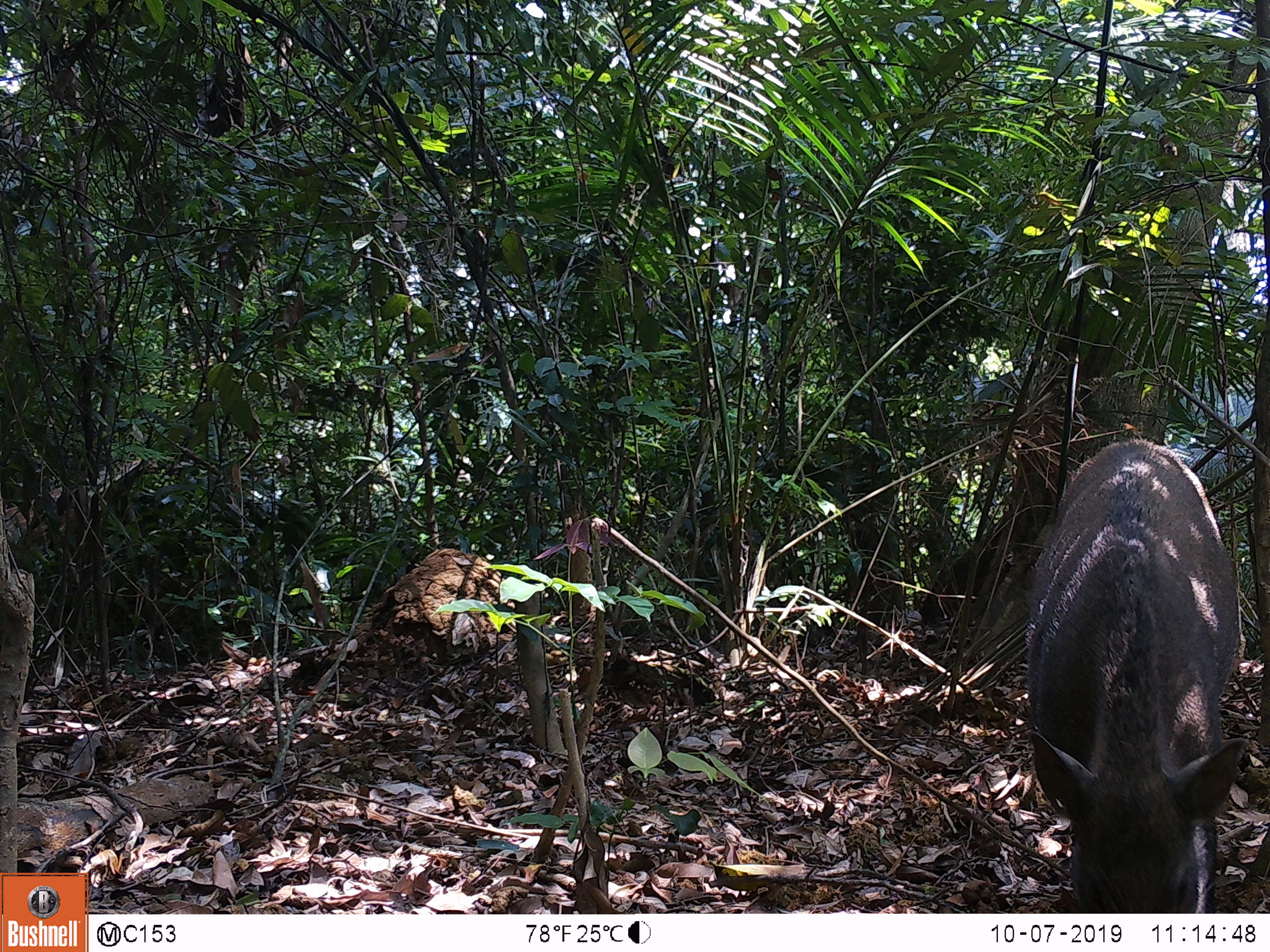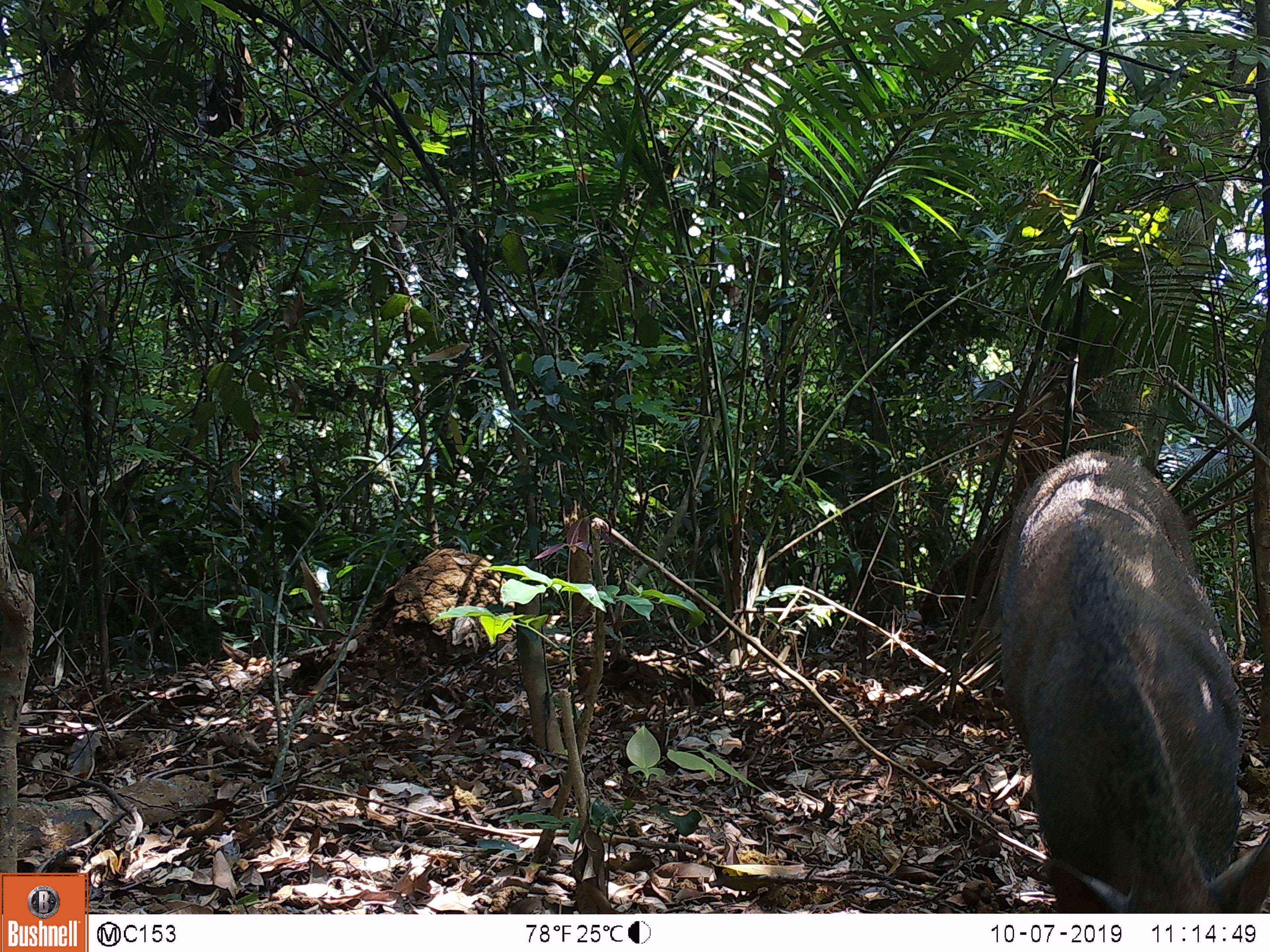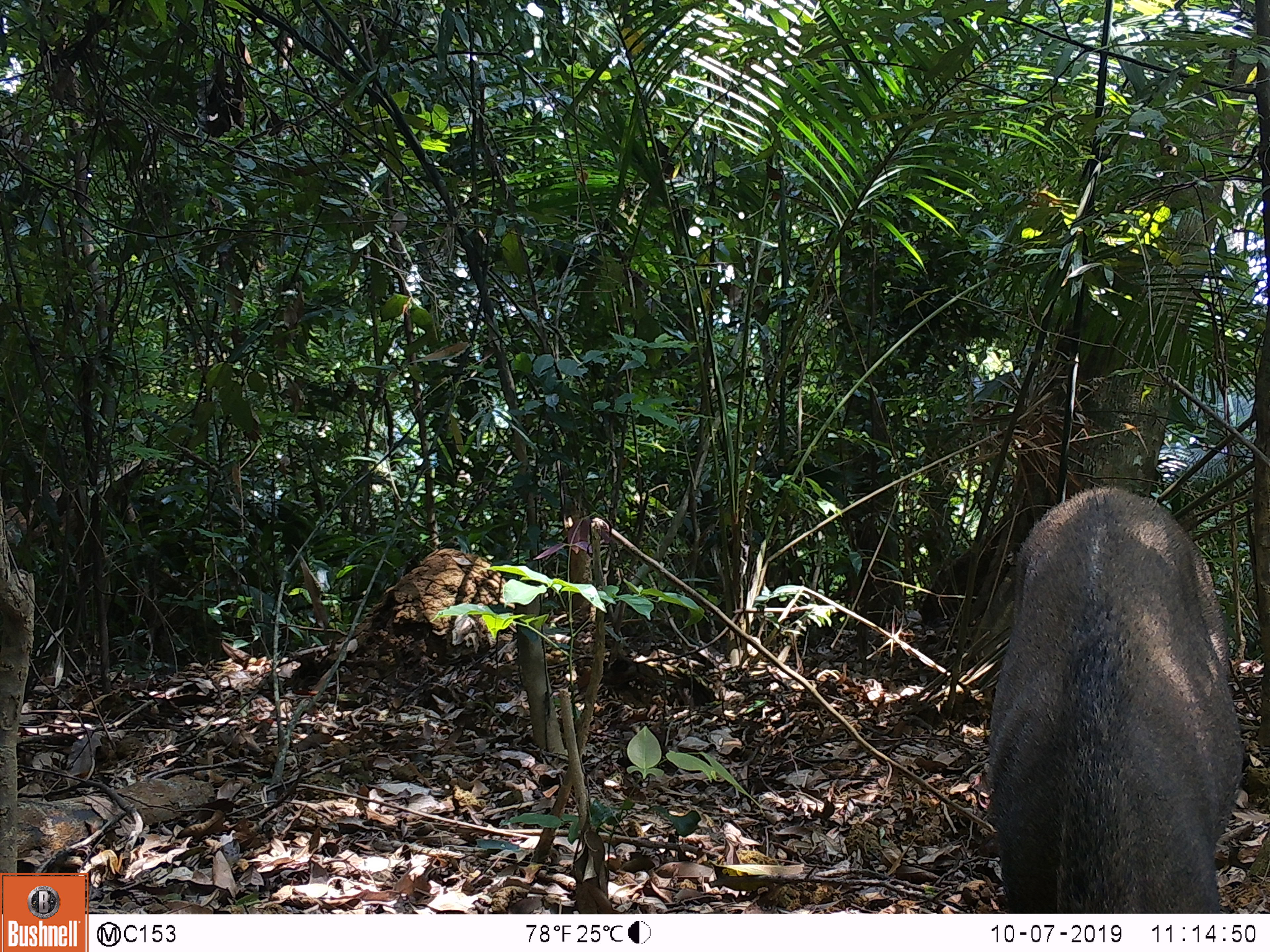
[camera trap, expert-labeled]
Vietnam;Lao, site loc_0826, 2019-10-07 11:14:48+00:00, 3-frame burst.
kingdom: Animalia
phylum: Chordata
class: Mammalia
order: Artiodactyla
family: Suidae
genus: Sus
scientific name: Sus scrofa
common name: eurasian wild pig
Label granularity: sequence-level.